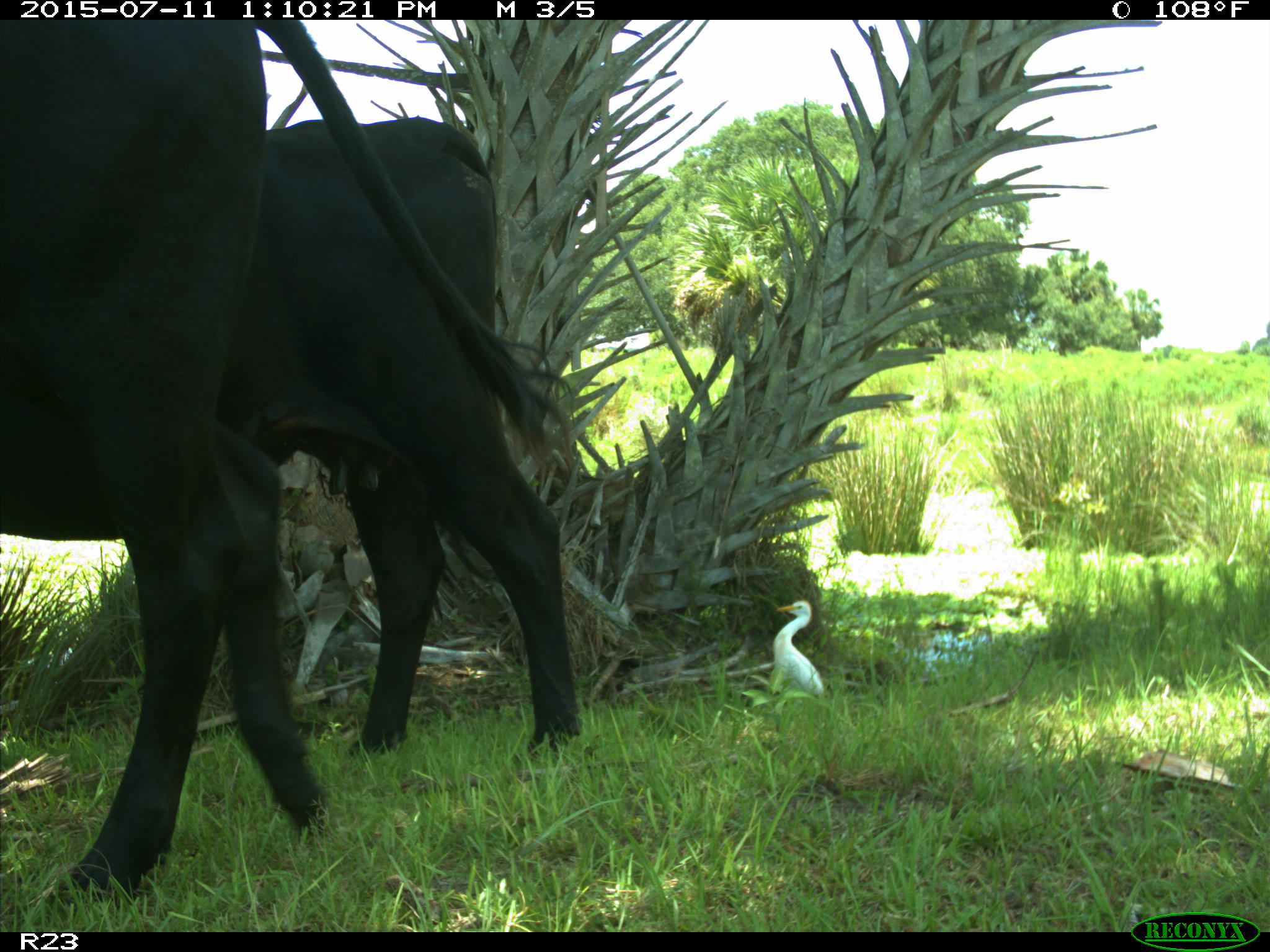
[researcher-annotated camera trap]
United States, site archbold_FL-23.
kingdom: Animalia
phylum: Chordata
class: Mammalia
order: Artiodactyla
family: Bovidae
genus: Bos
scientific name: Bos taurus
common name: domestic cow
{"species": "Bos taurus (domestic cow)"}